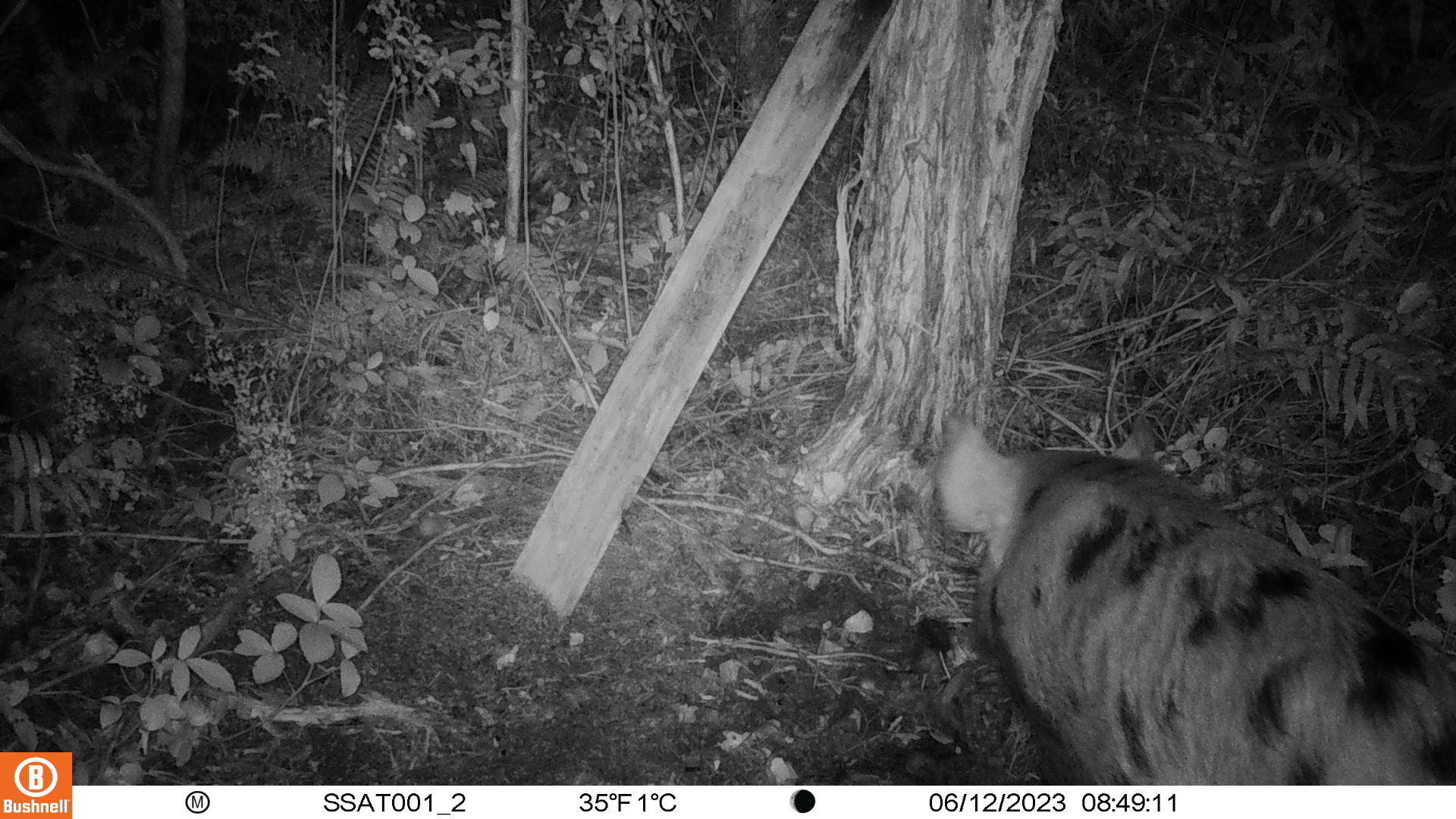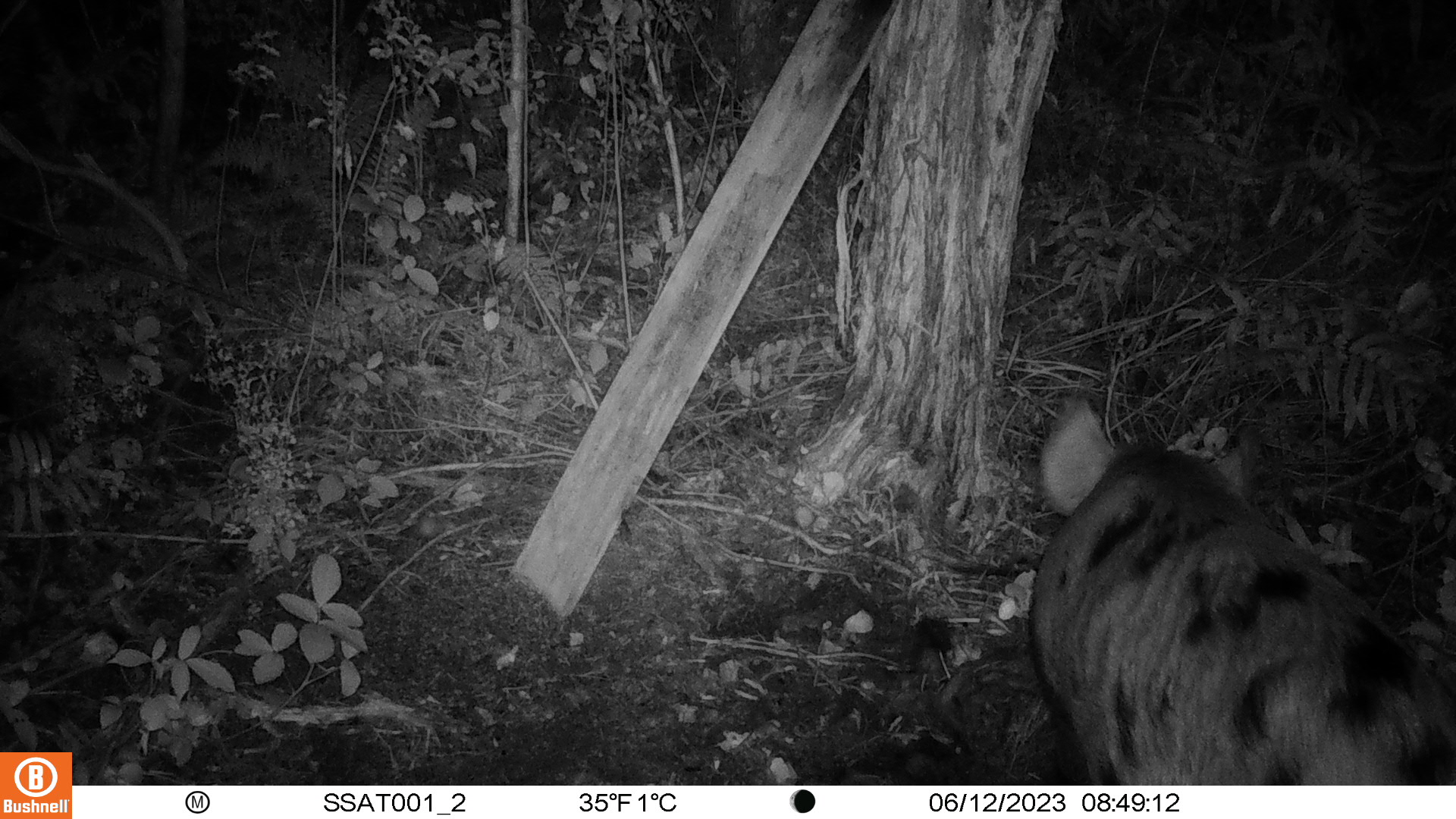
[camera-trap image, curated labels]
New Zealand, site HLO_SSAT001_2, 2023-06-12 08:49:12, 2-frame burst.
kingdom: Animalia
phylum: Chordata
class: Mammalia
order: Artiodactyla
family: Suidae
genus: Sus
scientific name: Sus scrofa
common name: pig